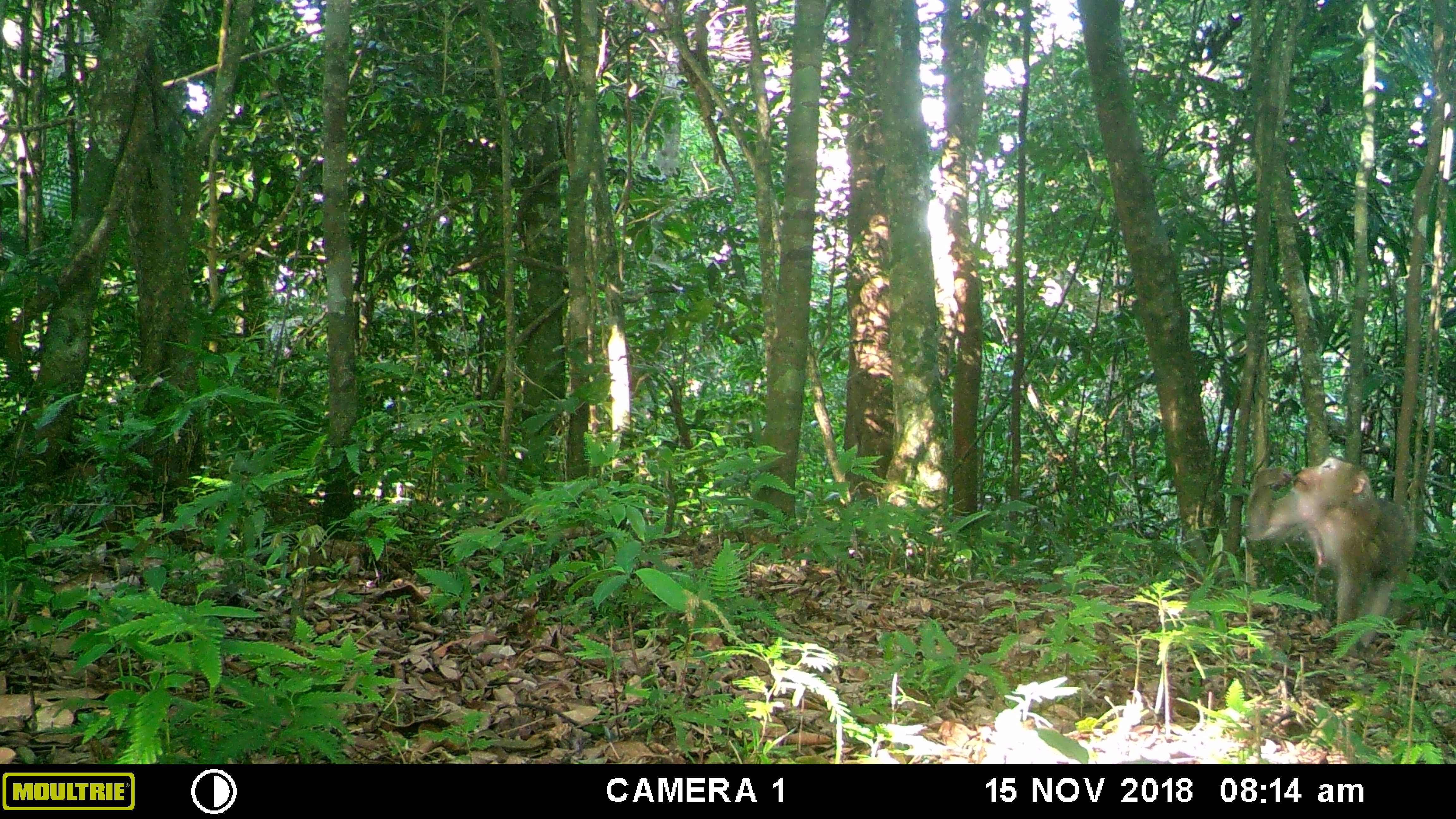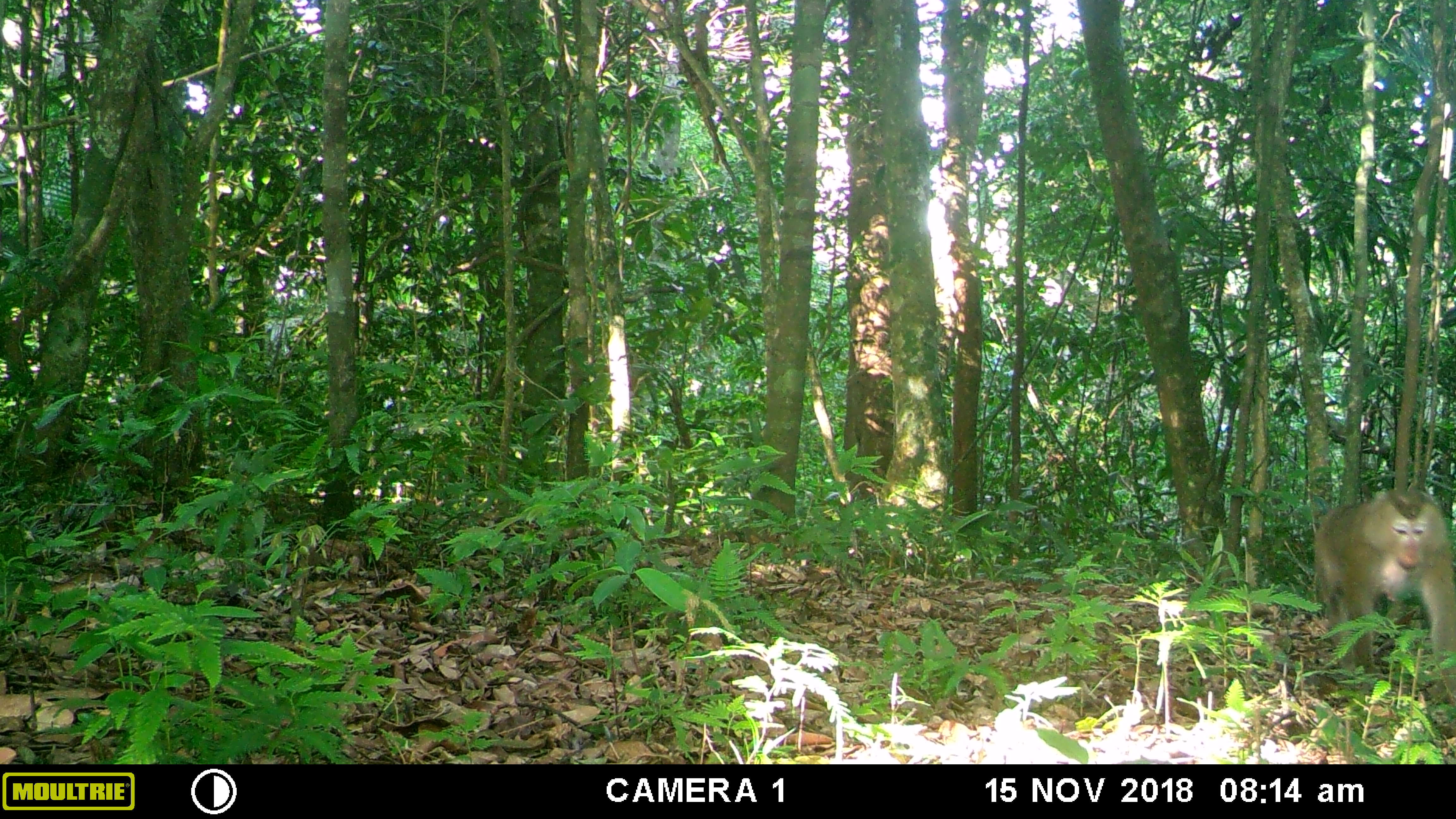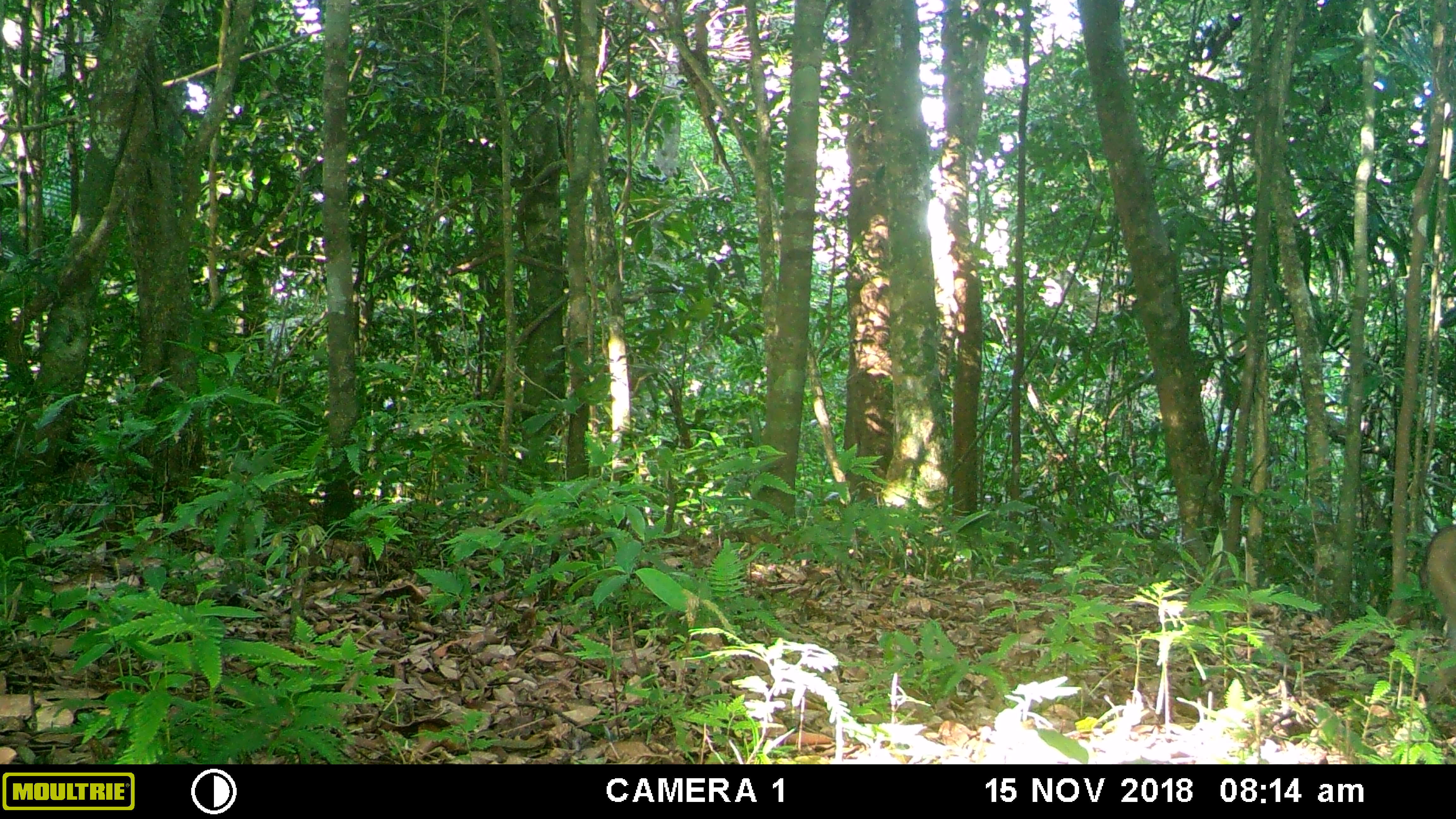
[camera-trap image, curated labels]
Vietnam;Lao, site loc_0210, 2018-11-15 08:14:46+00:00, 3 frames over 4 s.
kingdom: Animalia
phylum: Chordata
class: Mammalia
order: Primates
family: Cercopithecidae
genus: Macaca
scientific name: Macaca nemestrina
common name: pig-tailed macaque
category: pig tailed macaque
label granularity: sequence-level